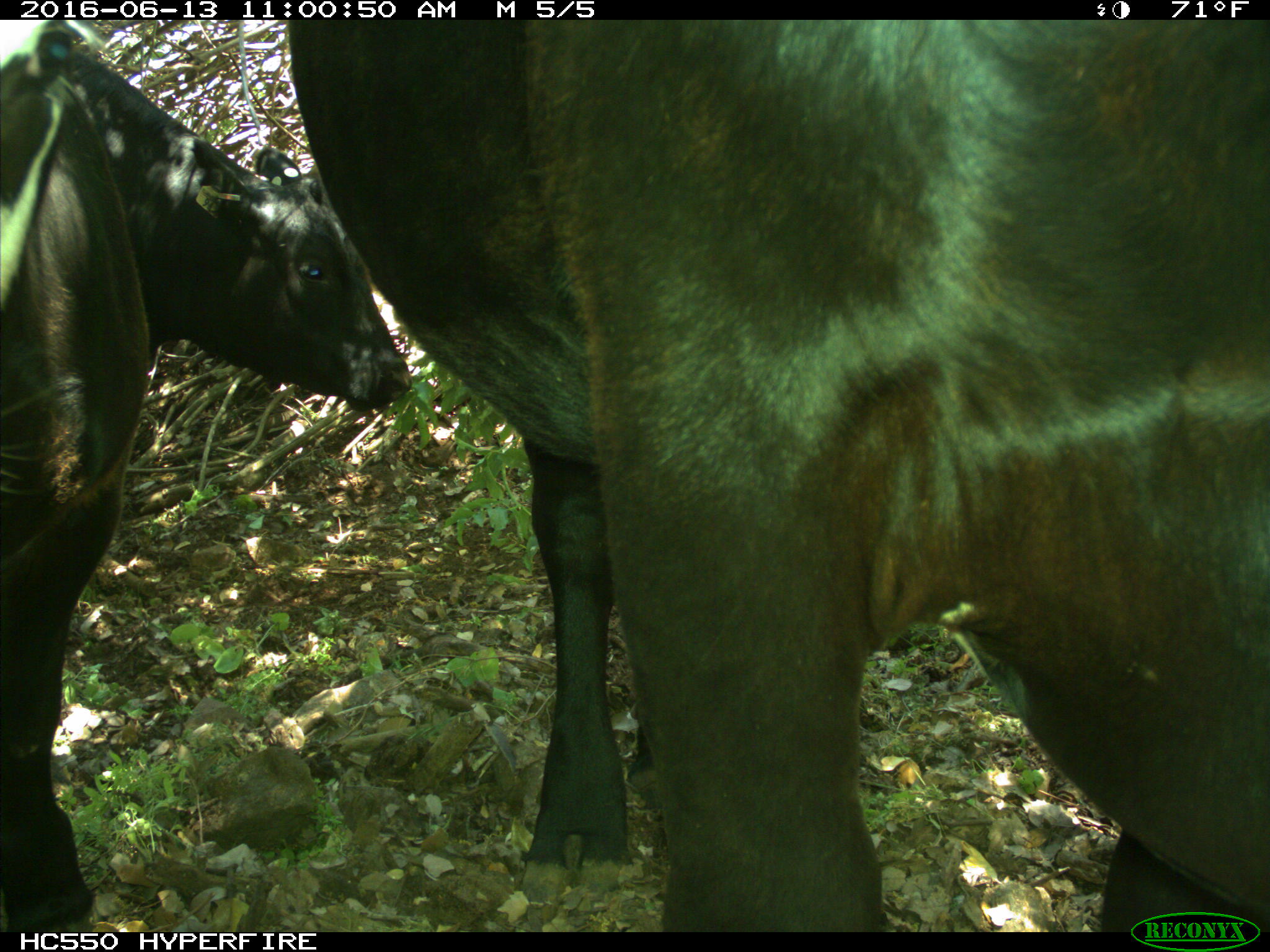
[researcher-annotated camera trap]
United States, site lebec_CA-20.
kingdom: Animalia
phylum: Chordata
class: Mammalia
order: Artiodactyla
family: Bovidae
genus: Bos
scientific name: Bos taurus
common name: domestic cow